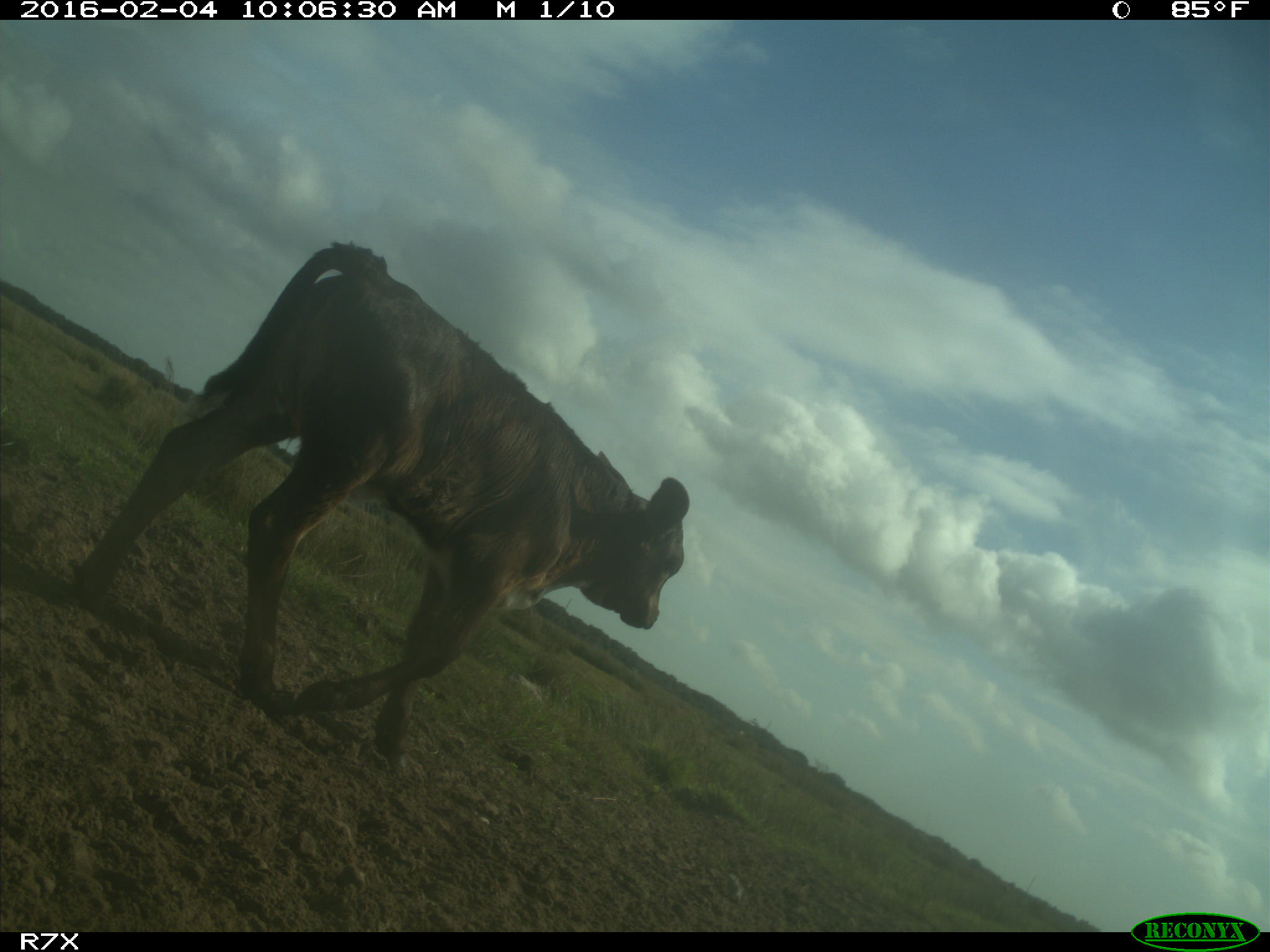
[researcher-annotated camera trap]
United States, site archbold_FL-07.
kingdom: Animalia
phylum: Chordata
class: Mammalia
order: Artiodactyla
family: Bovidae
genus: Bos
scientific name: Bos taurus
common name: domestic cow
Bos taurus (domestic cow).